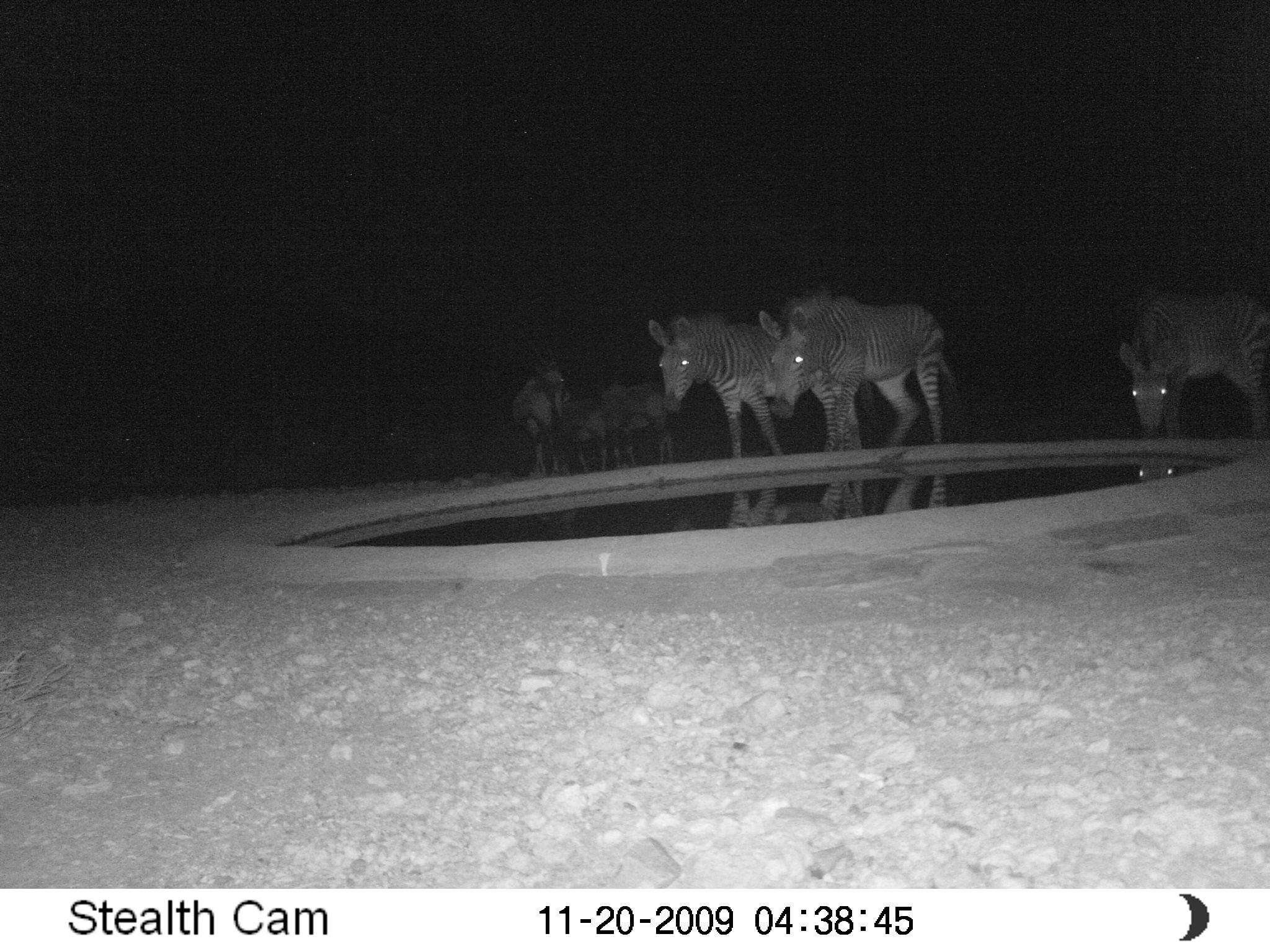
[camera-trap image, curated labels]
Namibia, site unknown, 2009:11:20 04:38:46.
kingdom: Animalia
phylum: Chordata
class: Mammalia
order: Perissodactyla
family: Equidae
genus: Equus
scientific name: Equus zebra hartmannae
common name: hartmann's mountain zebra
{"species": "Equus zebra hartmannae (hartmann's mountain zebra)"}